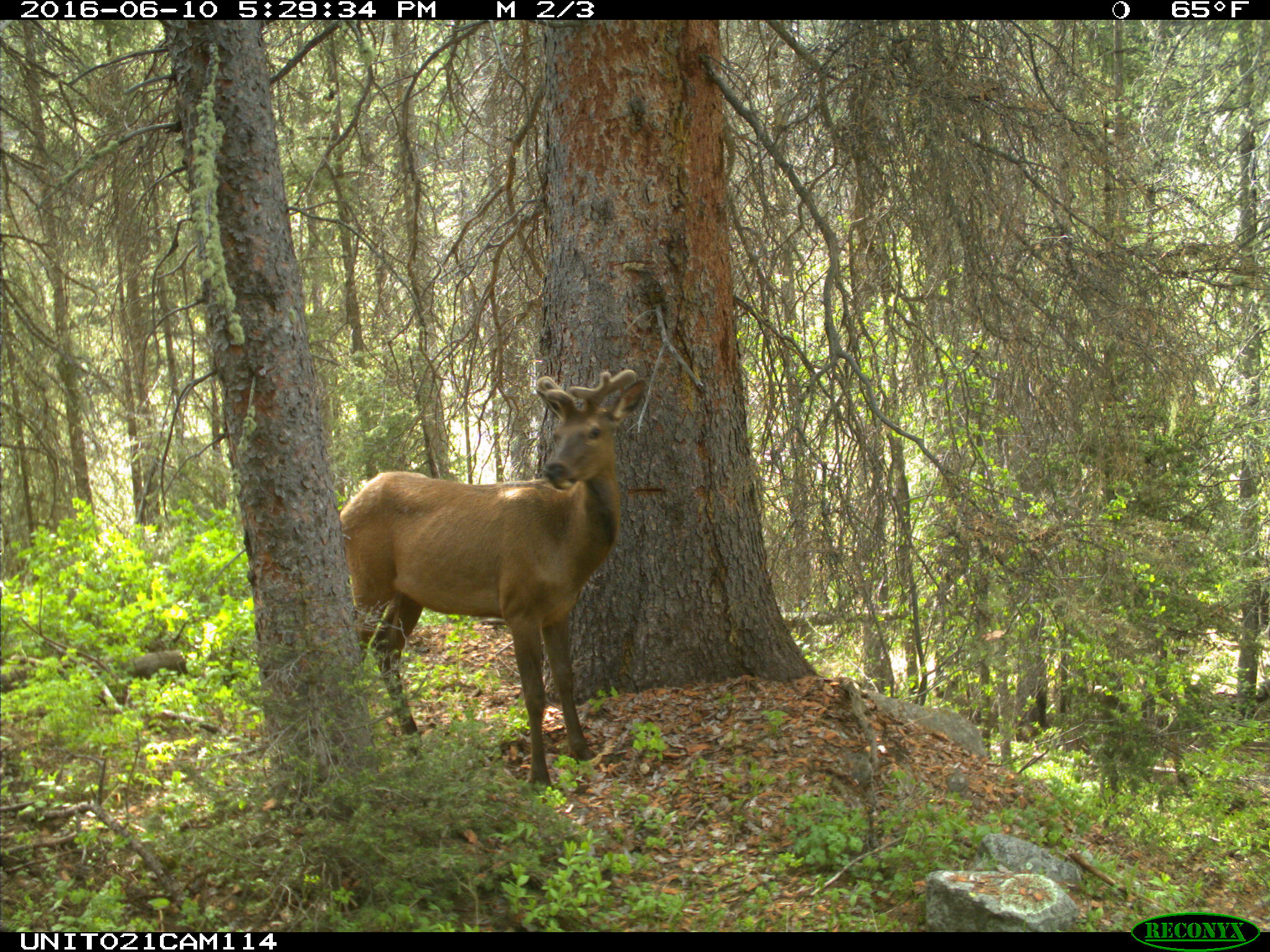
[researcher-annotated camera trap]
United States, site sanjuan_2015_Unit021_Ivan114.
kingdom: Animalia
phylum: Chordata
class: Mammalia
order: Artiodactyla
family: Cervidae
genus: Cervus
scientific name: Cervus elaphus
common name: red deer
Cervus elaphus (red deer).